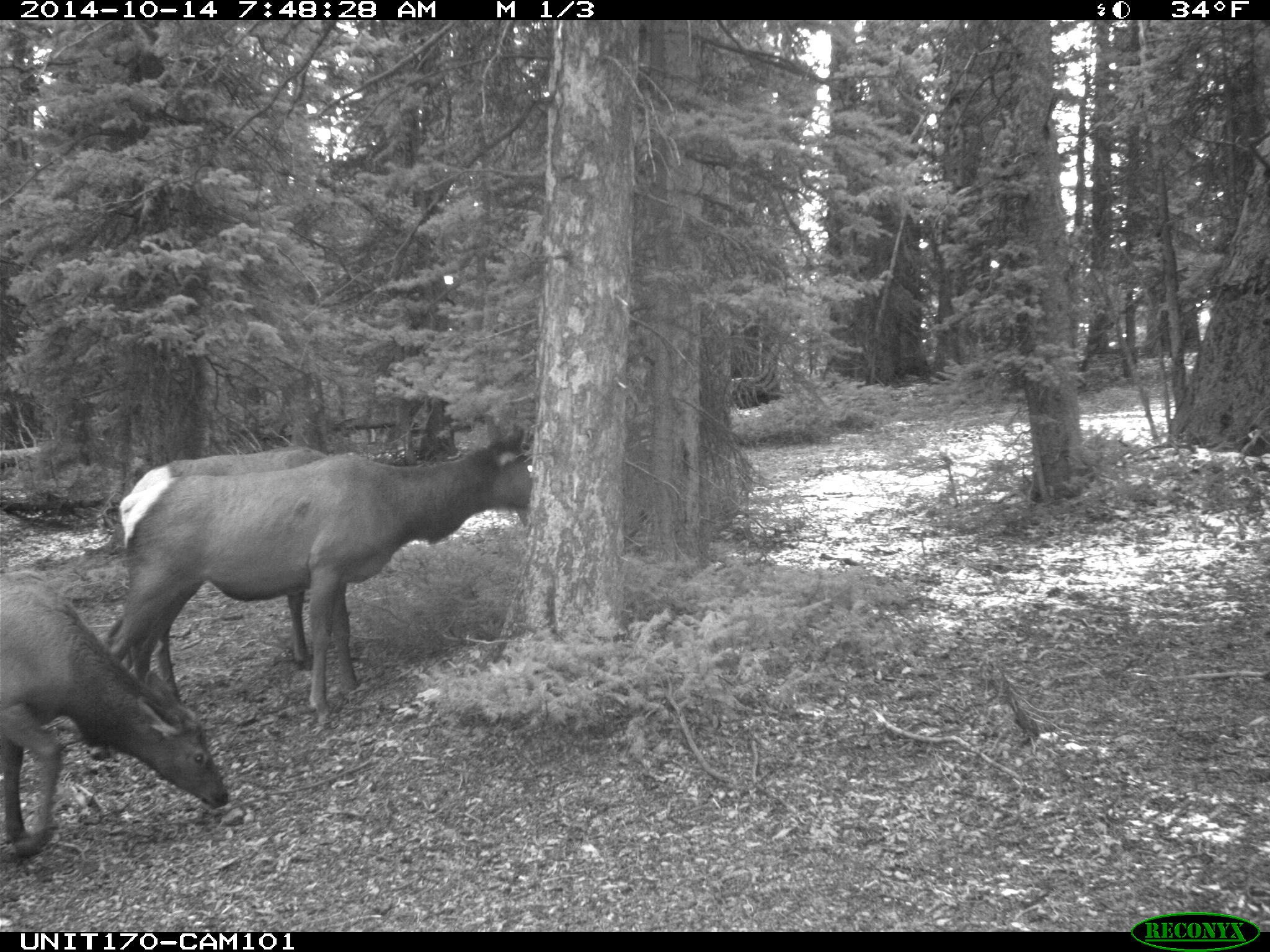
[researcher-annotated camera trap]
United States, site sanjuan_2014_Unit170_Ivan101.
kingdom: Animalia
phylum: Chordata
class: Mammalia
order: Artiodactyla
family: Cervidae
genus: Cervus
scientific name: Cervus elaphus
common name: red deer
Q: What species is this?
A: Cervus elaphus (red deer).